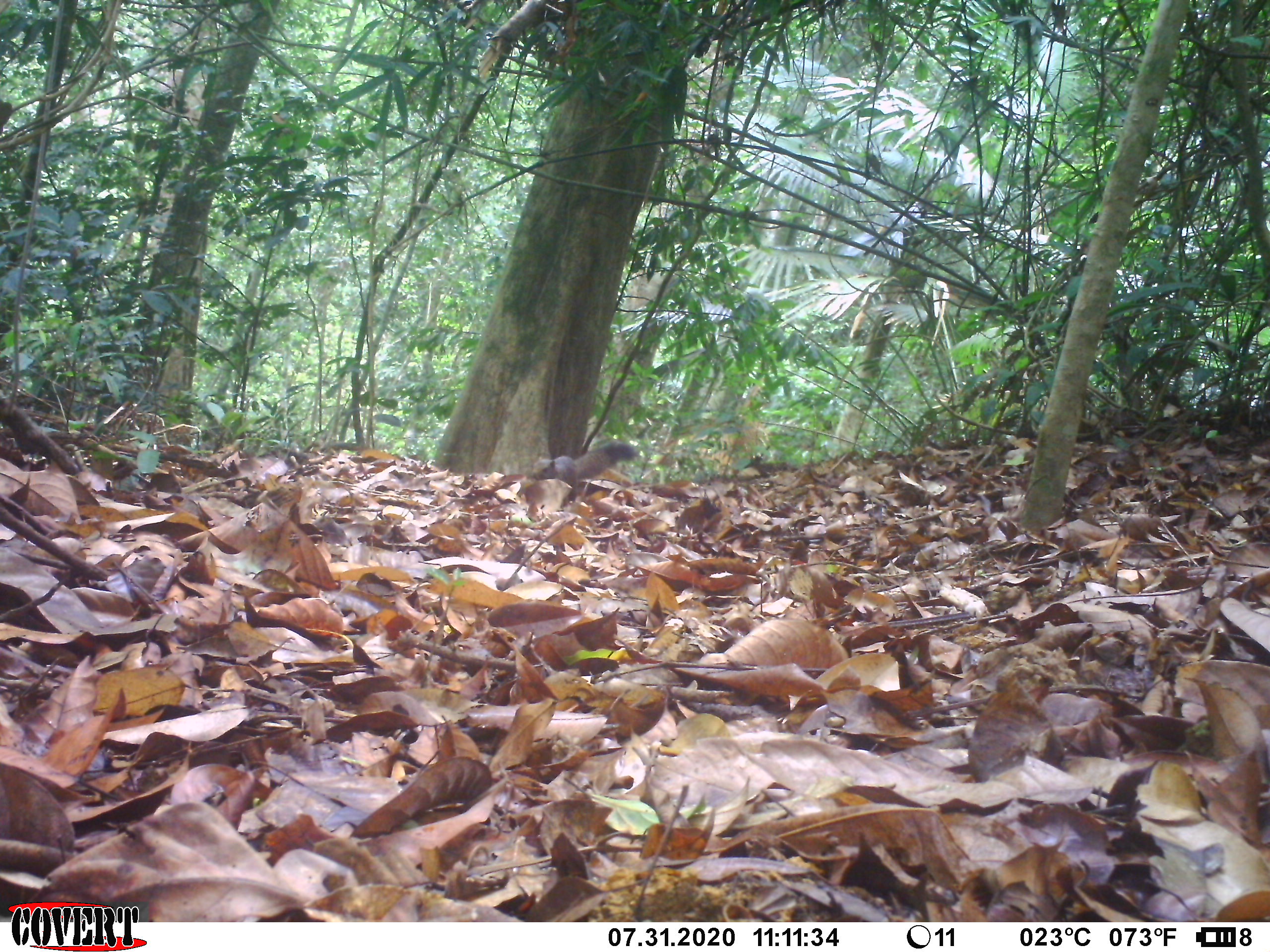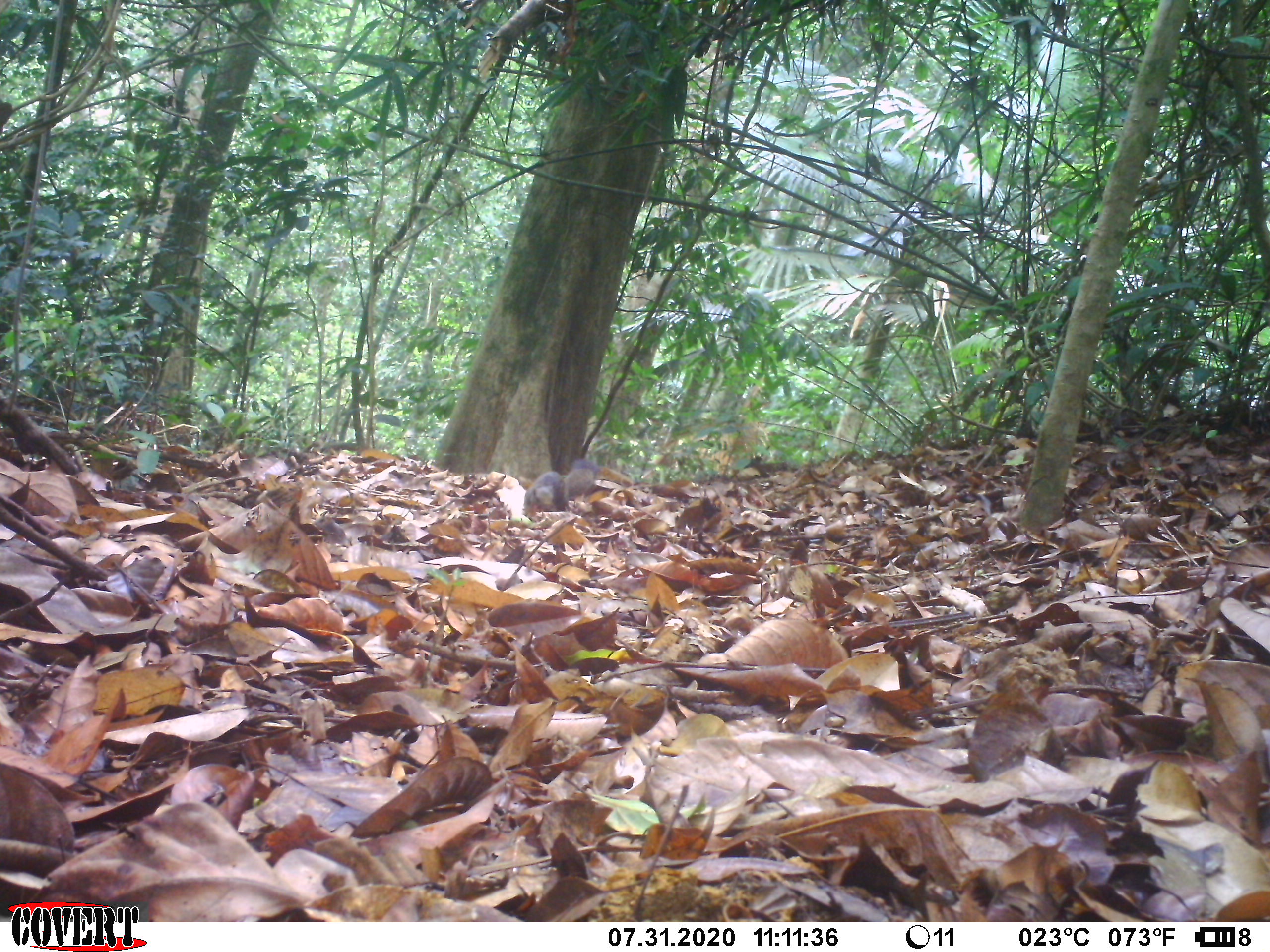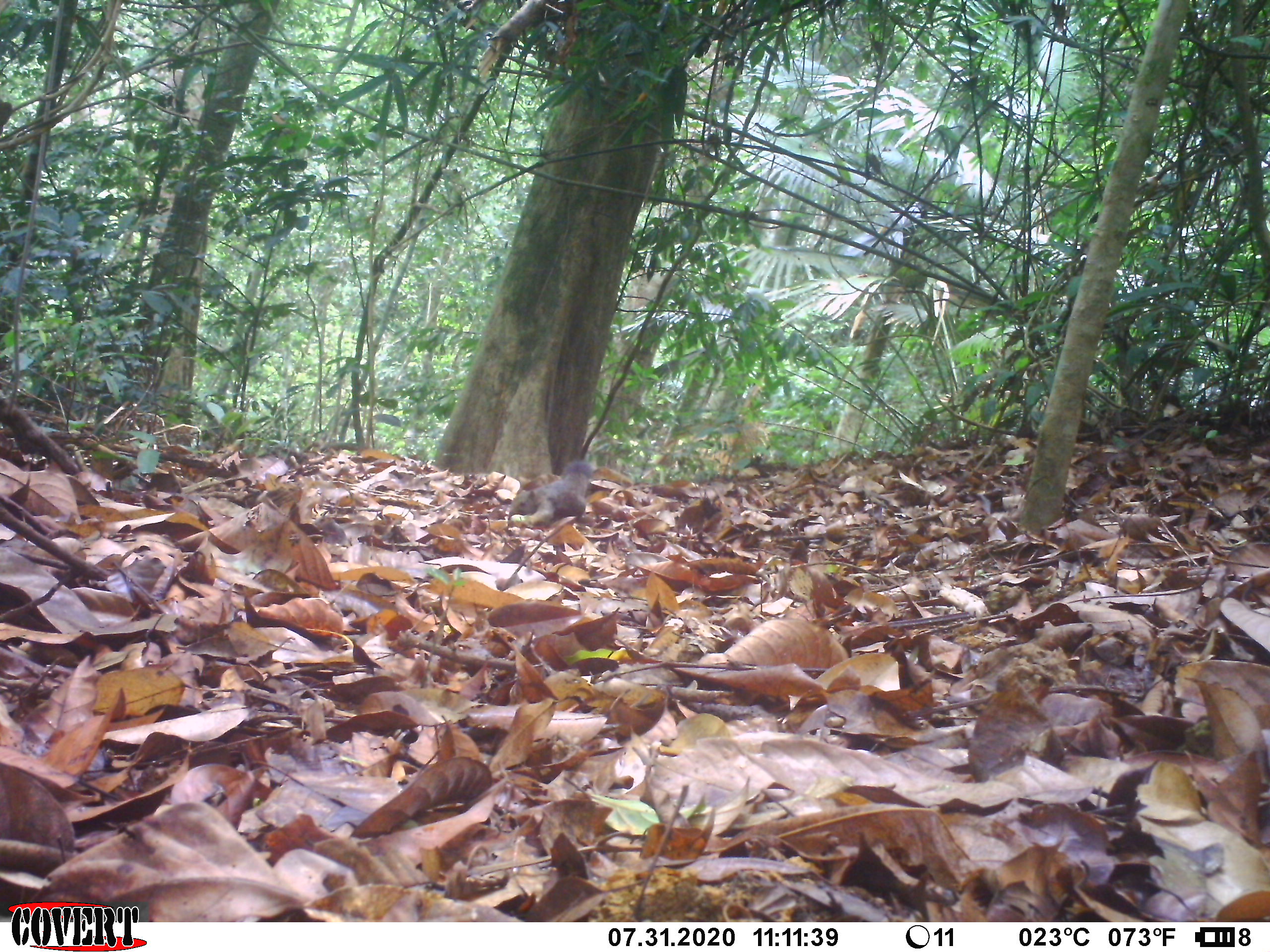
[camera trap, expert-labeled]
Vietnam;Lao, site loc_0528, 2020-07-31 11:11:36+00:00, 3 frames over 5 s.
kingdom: Animalia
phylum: Chordata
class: Mammalia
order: Rodentia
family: Sciuridae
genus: Callosciurus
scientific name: Callosciurus erythraeus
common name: pallas's squirrel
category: pallass squirrel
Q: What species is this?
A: Pallass squirrel (pallas's squirrel) (Callosciurus erythraeus).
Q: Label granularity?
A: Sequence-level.